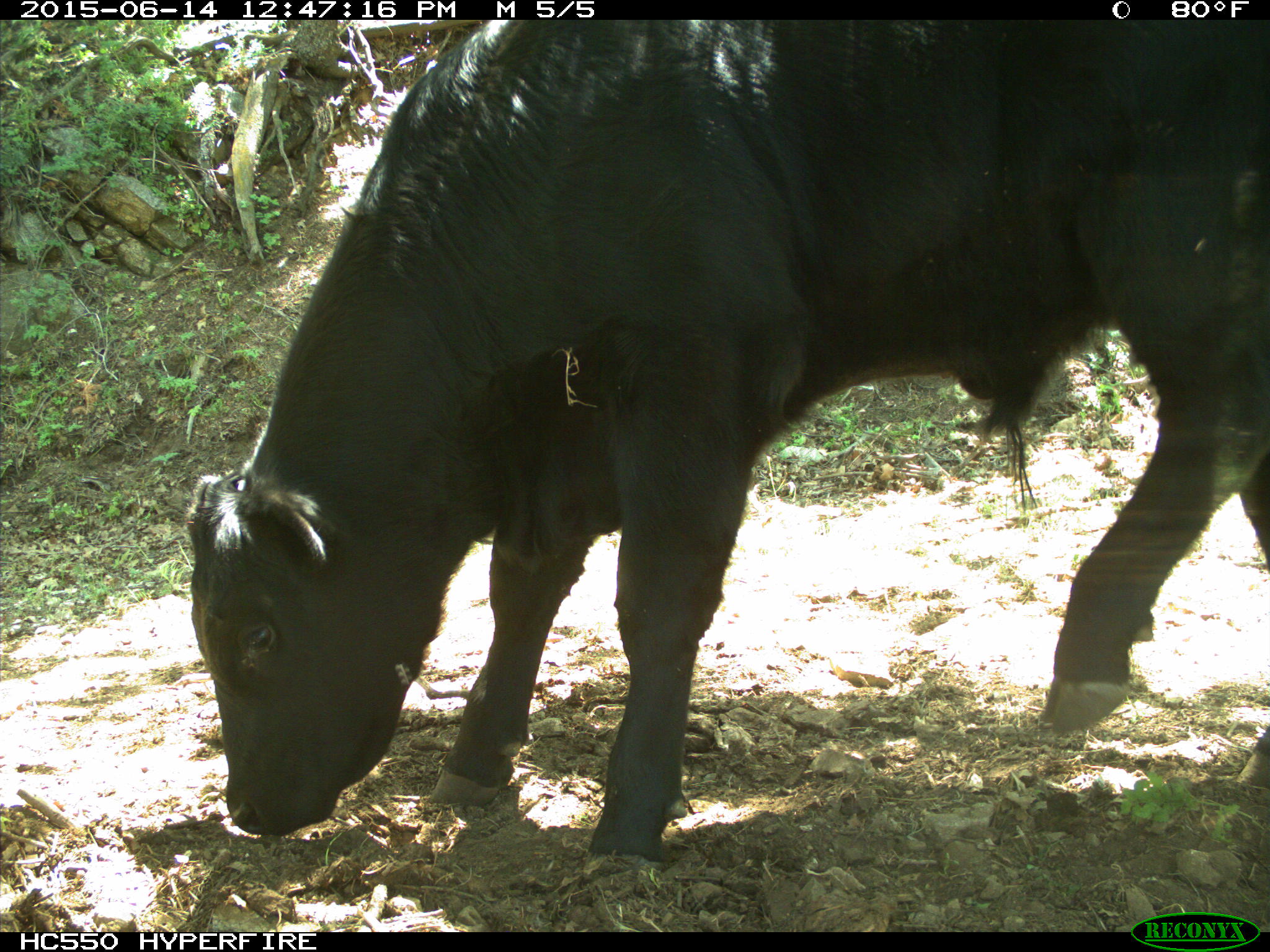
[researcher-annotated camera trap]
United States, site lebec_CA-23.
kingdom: Animalia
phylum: Chordata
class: Mammalia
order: Artiodactyla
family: Bovidae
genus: Bos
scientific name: Bos taurus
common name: domestic cow